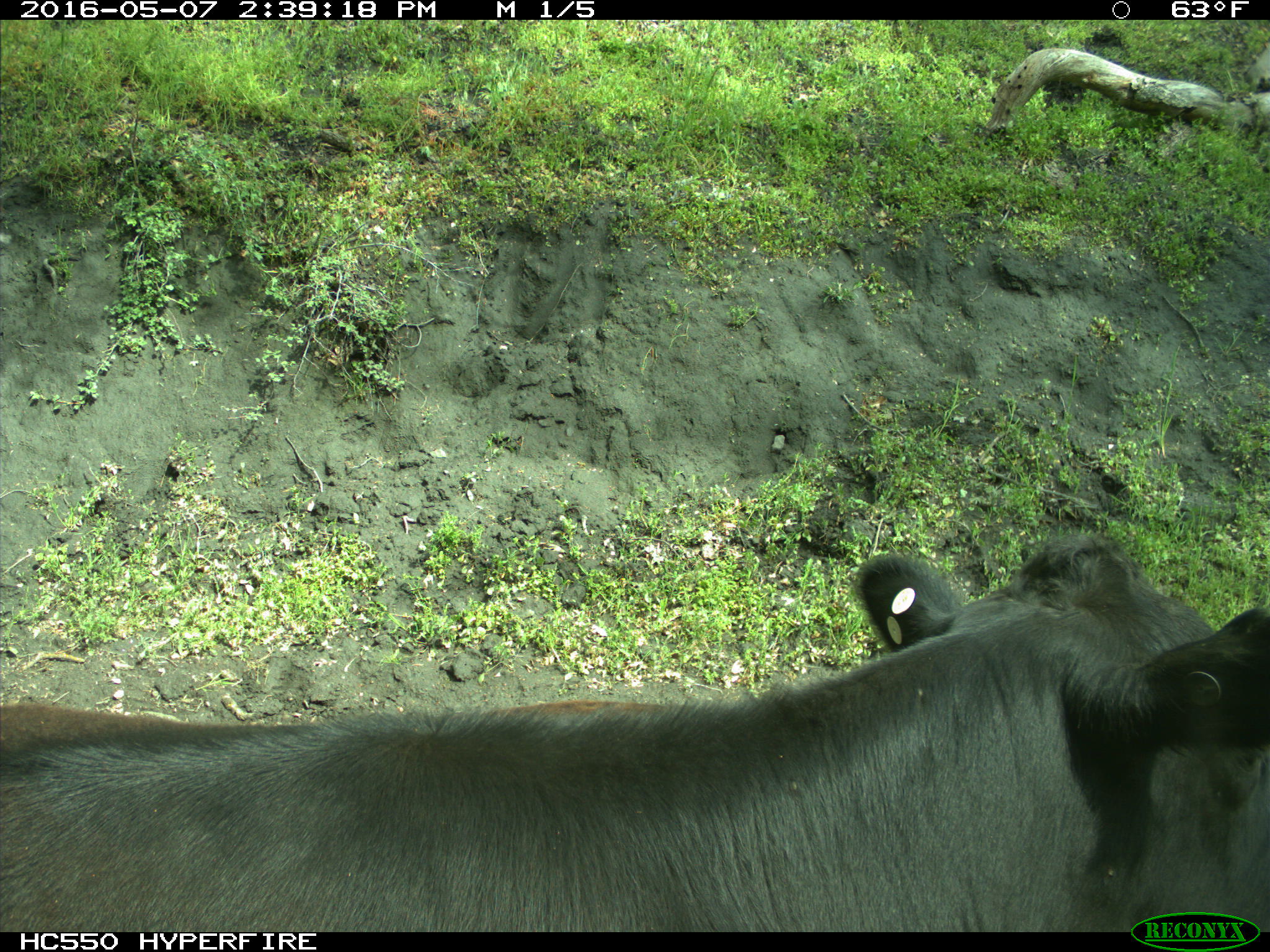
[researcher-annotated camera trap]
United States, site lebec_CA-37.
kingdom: Animalia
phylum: Chordata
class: Mammalia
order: Artiodactyla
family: Bovidae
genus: Bos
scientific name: Bos taurus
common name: domestic cow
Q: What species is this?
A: Bos taurus (domestic cow).